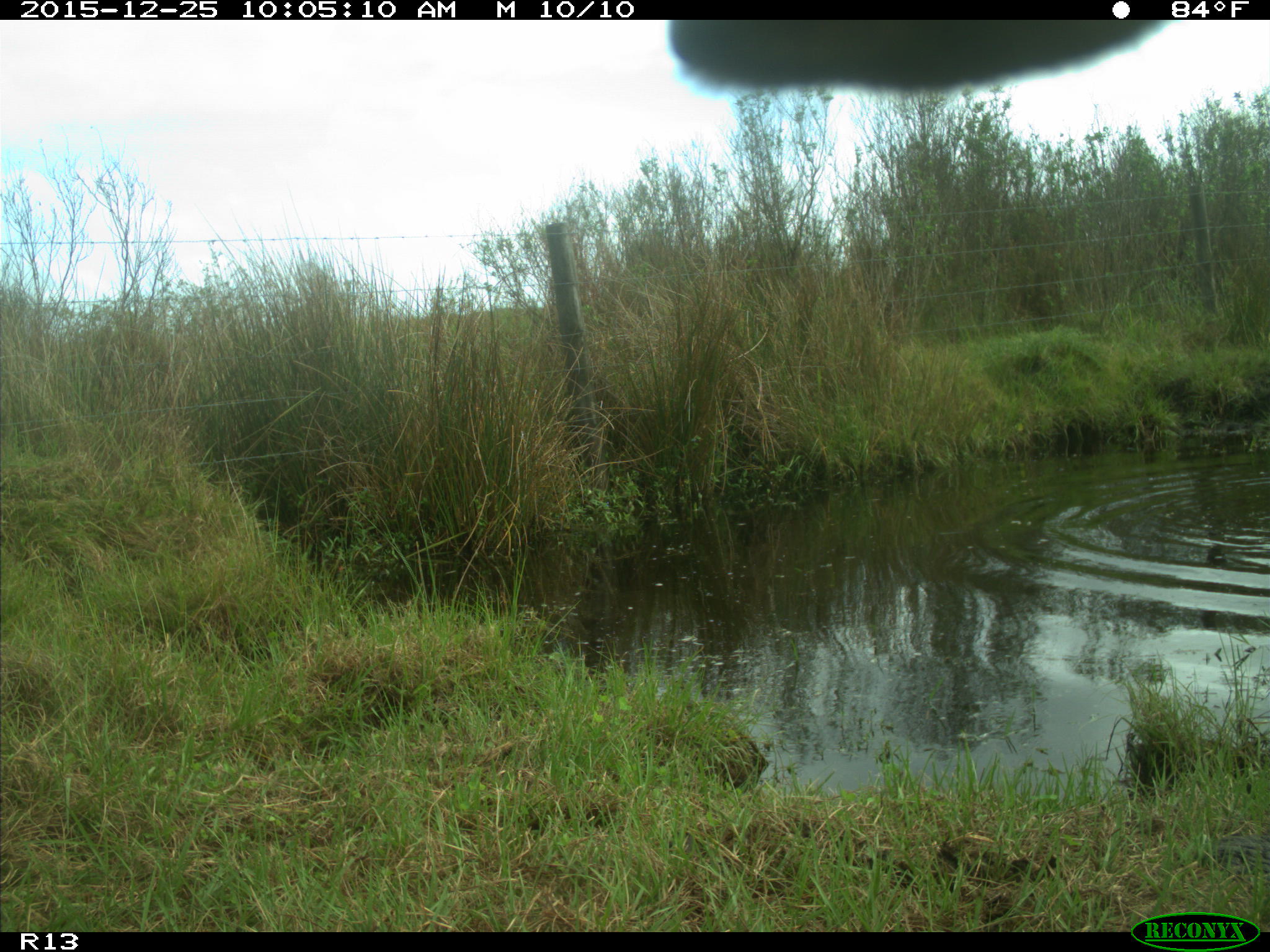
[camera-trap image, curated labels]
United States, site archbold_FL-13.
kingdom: Animalia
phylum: Chordata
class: Mammalia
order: Artiodactyla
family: Bovidae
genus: Bos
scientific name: Bos taurus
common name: domestic cow